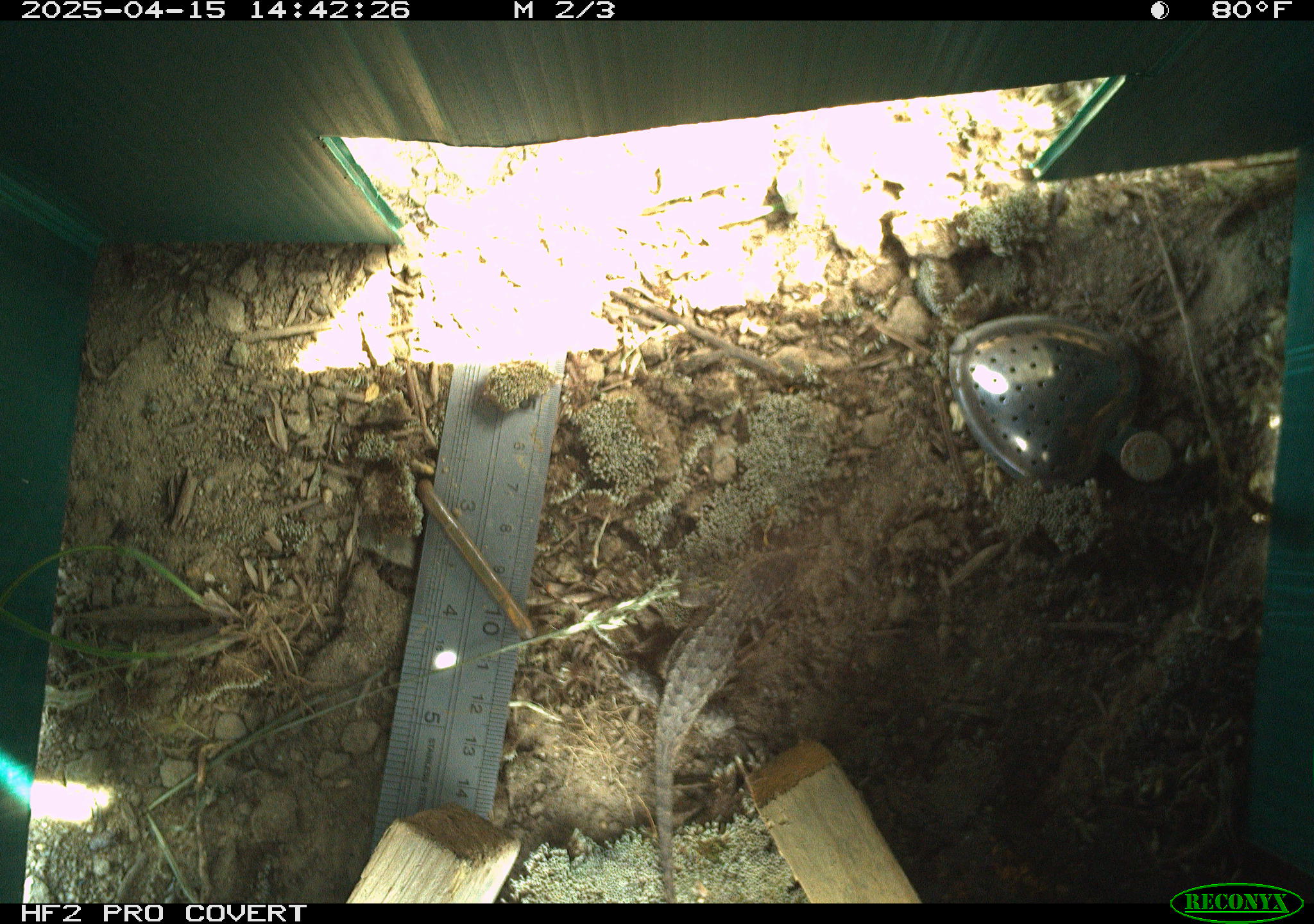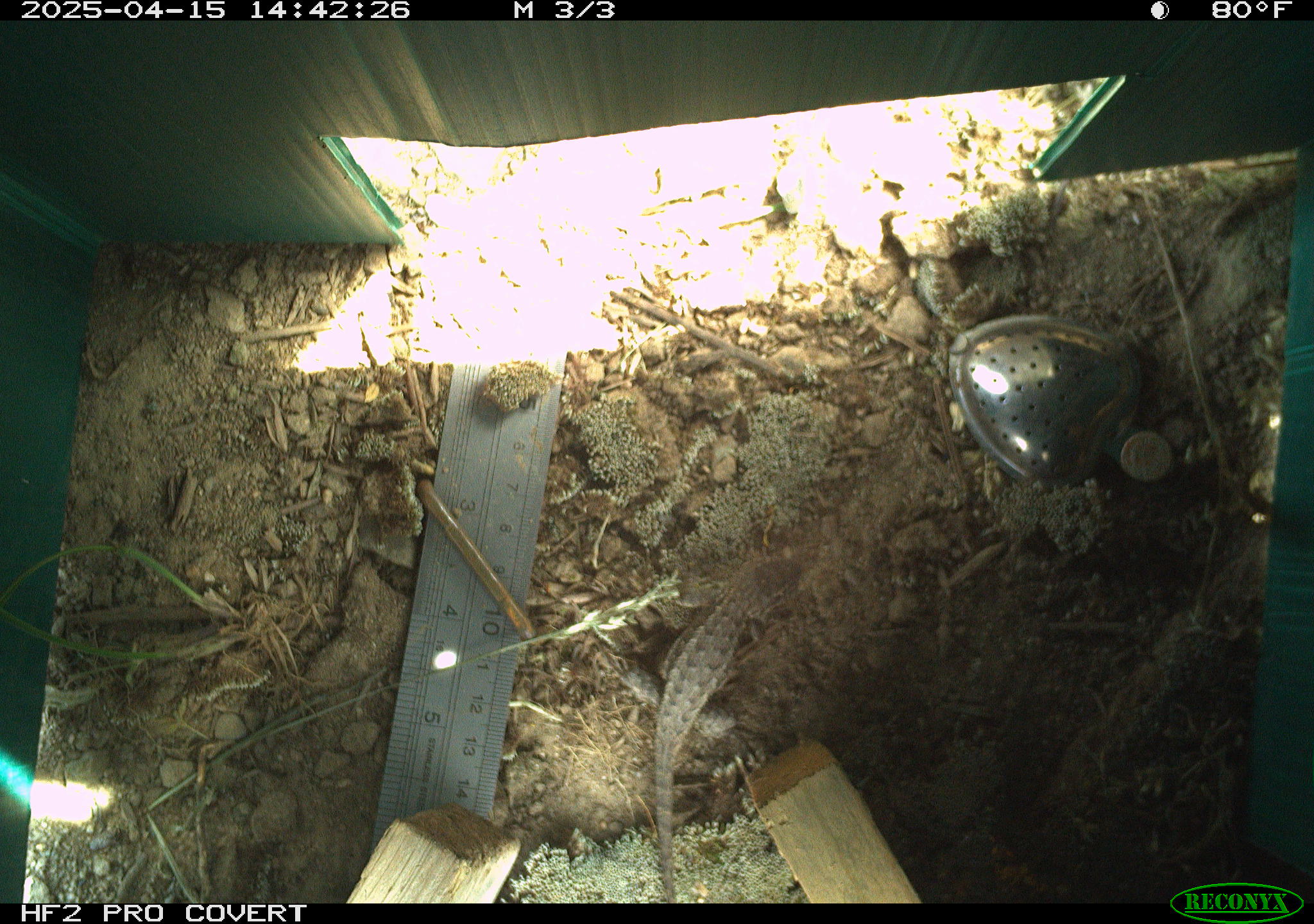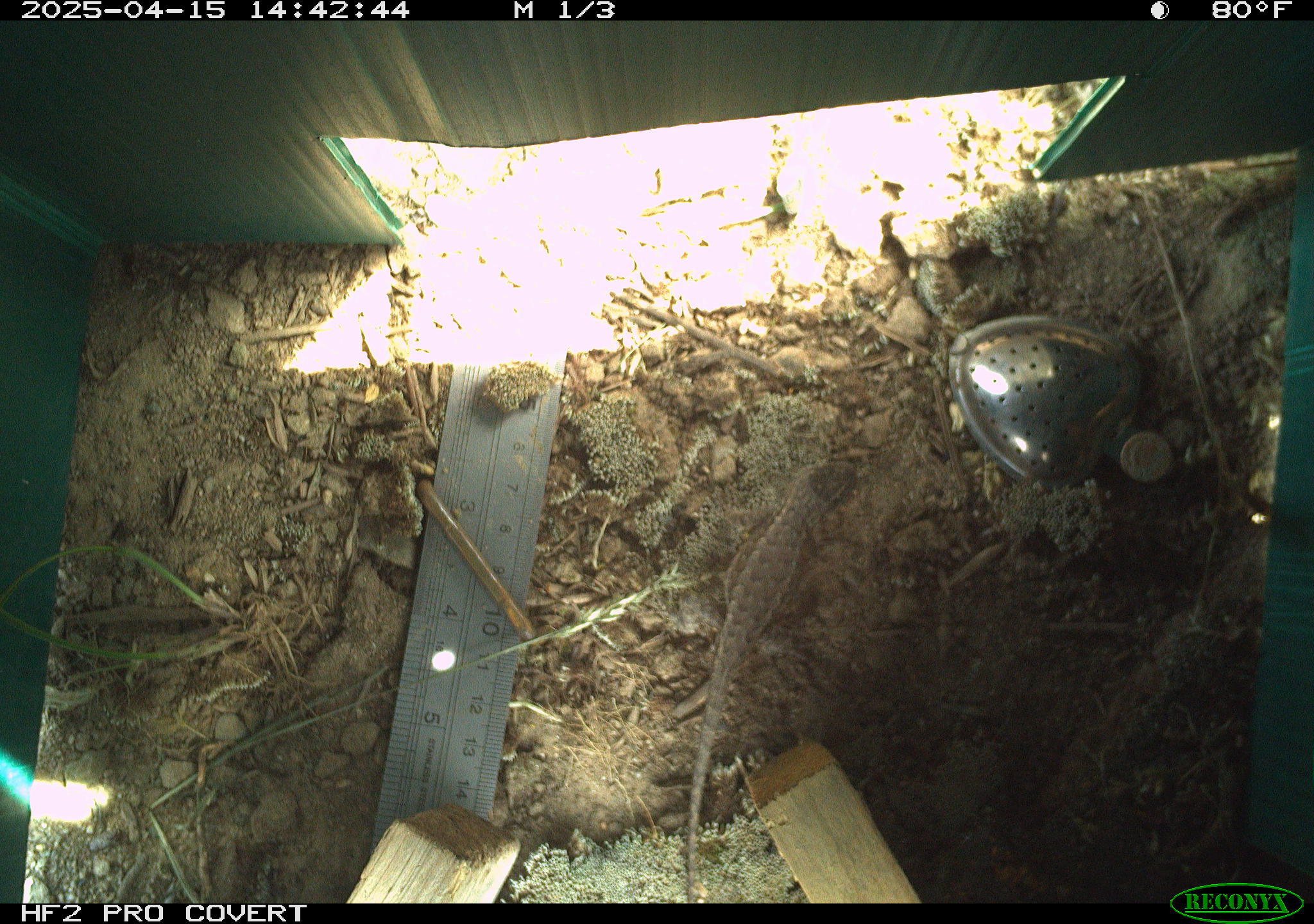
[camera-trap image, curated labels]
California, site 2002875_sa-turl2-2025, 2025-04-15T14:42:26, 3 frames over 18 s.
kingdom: Animalia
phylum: Chordata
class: Reptilia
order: Squamata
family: Phrynosomatidae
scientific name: Phrynosomatidae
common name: north american spiny lizards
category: sceloporus/uta species